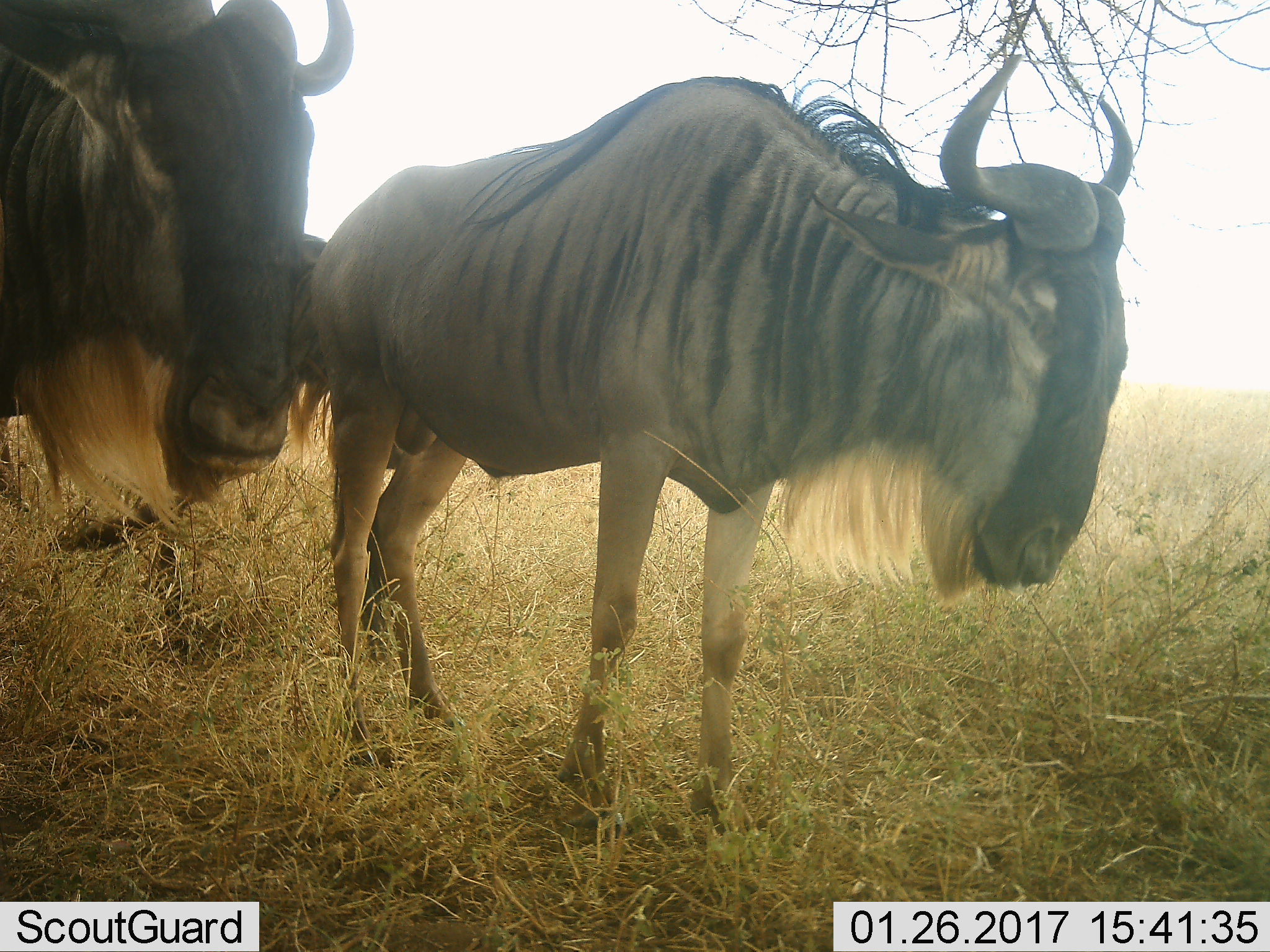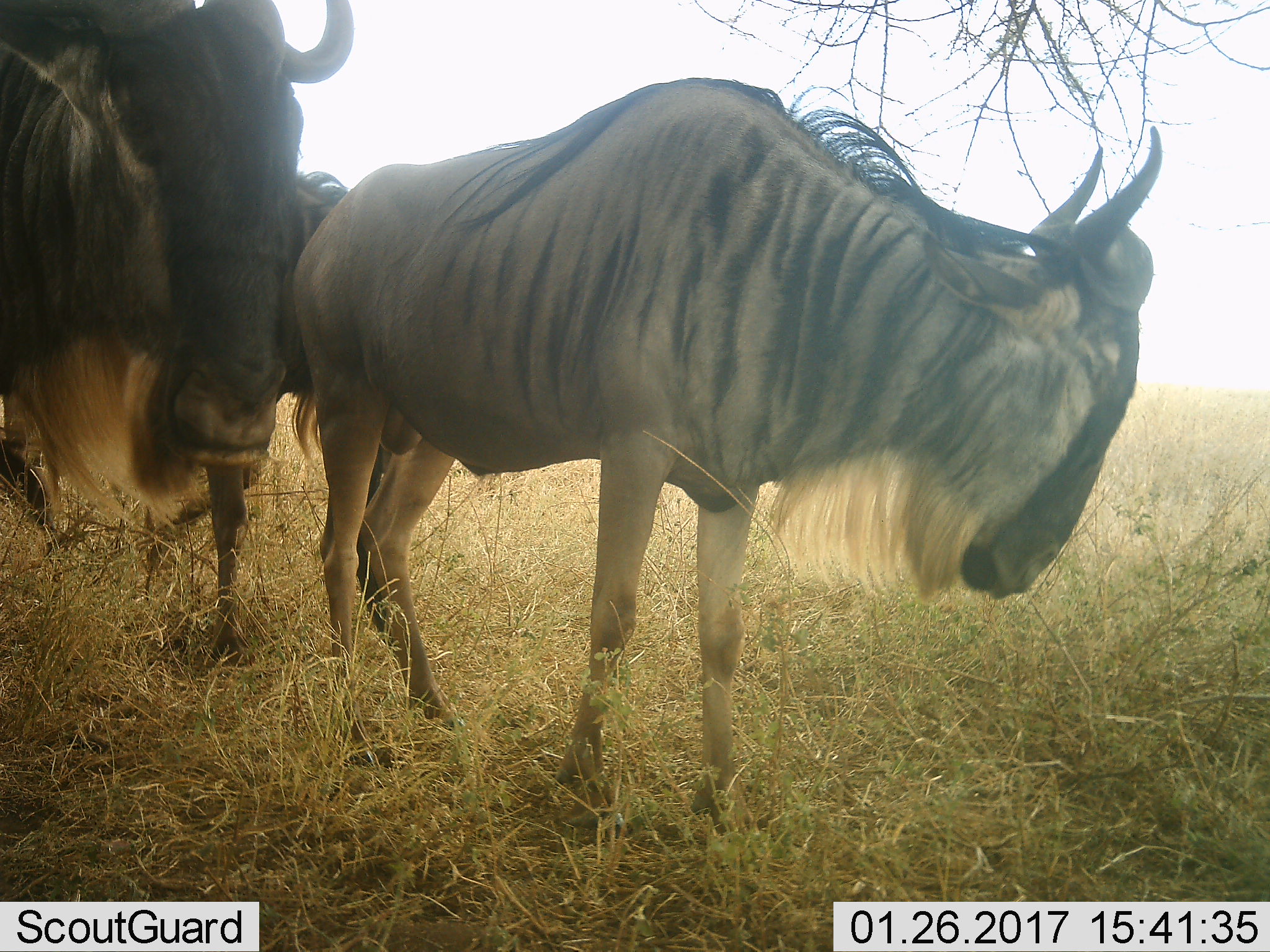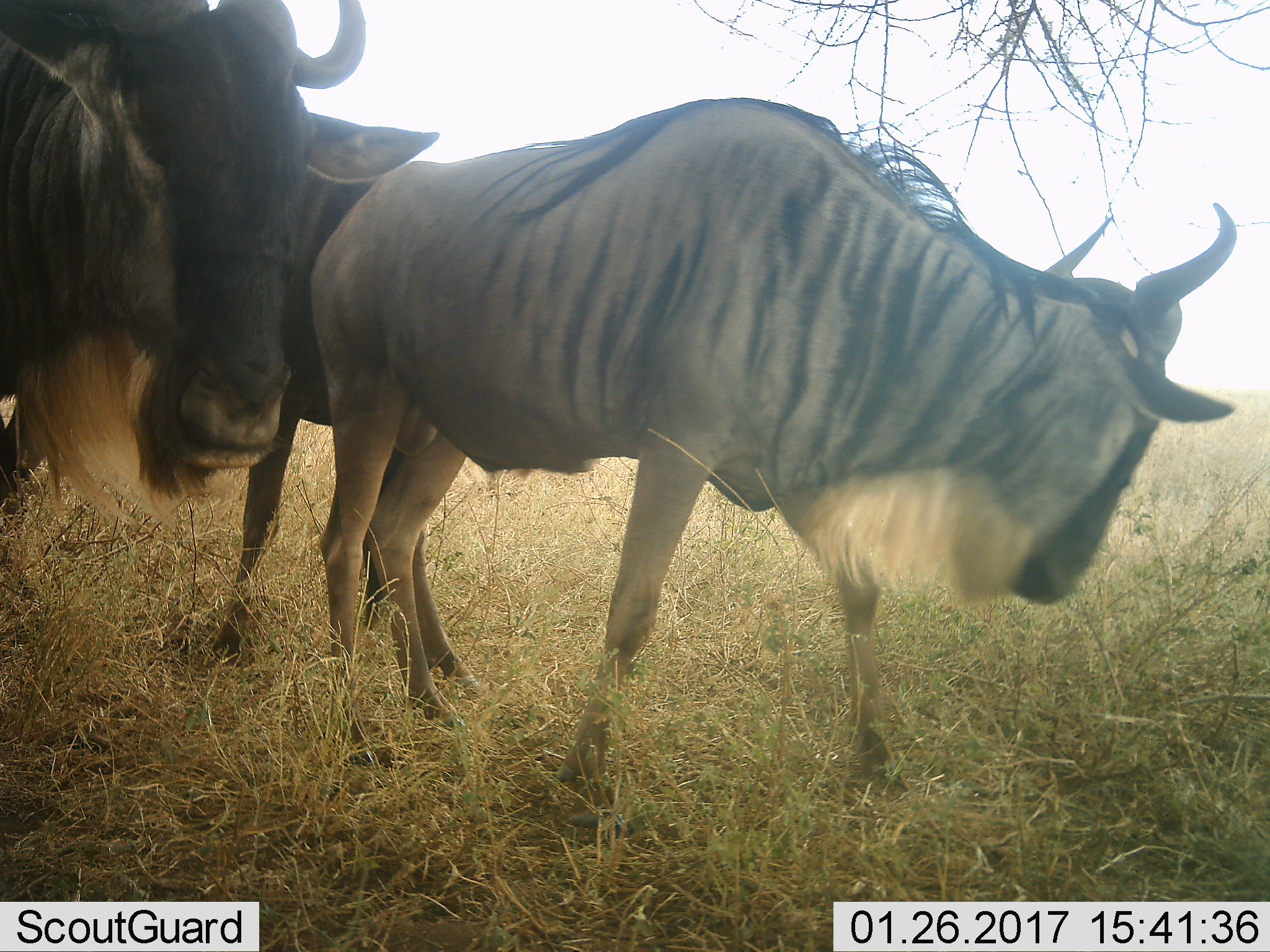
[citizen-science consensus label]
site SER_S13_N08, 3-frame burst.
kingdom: Animalia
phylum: Chordata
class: Mammalia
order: Artiodactyla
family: Bovidae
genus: Connochaetes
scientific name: Connochaetes taurinus taurinus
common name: blue wildebeest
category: wildebeestblue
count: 3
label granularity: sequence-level